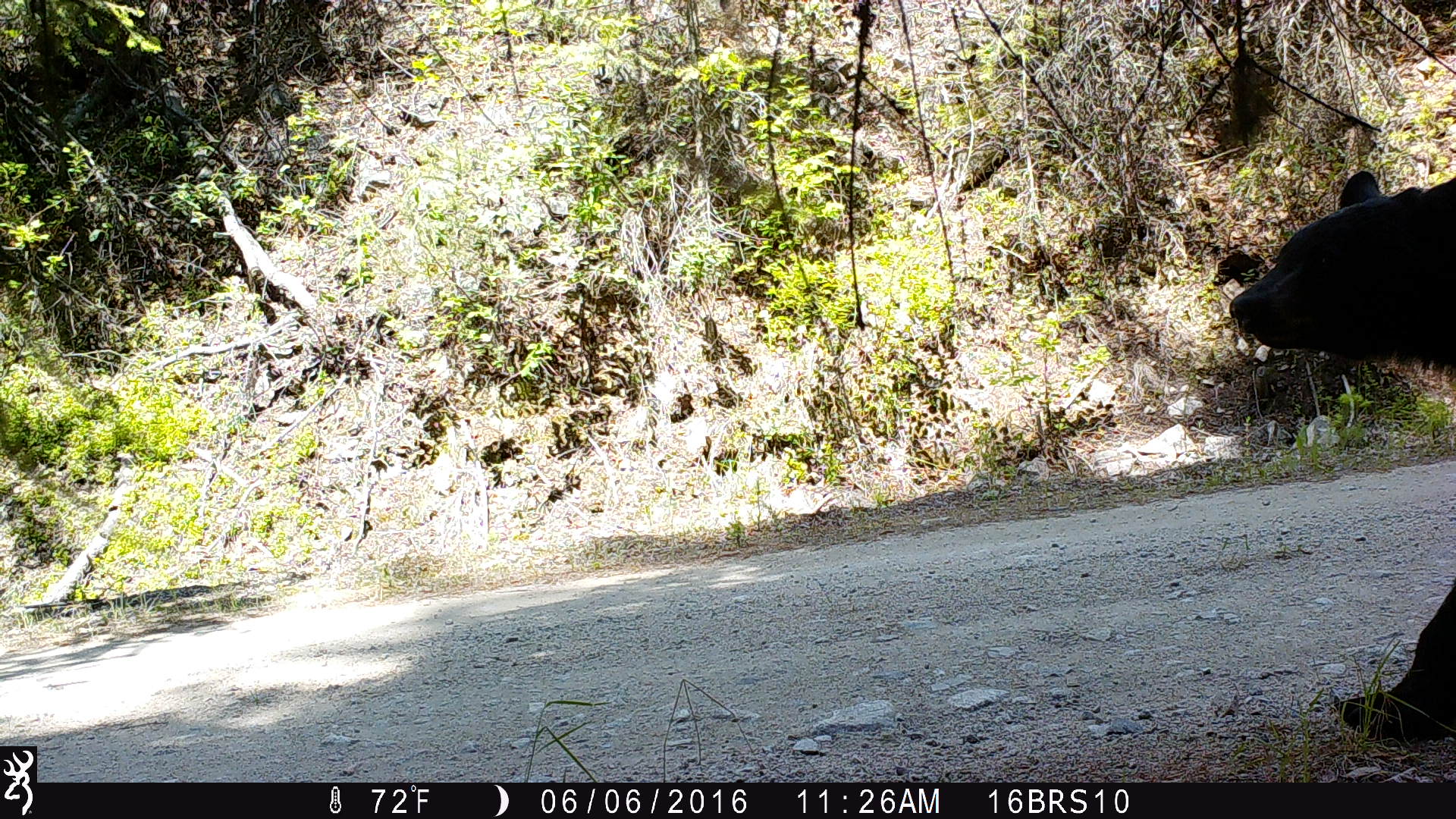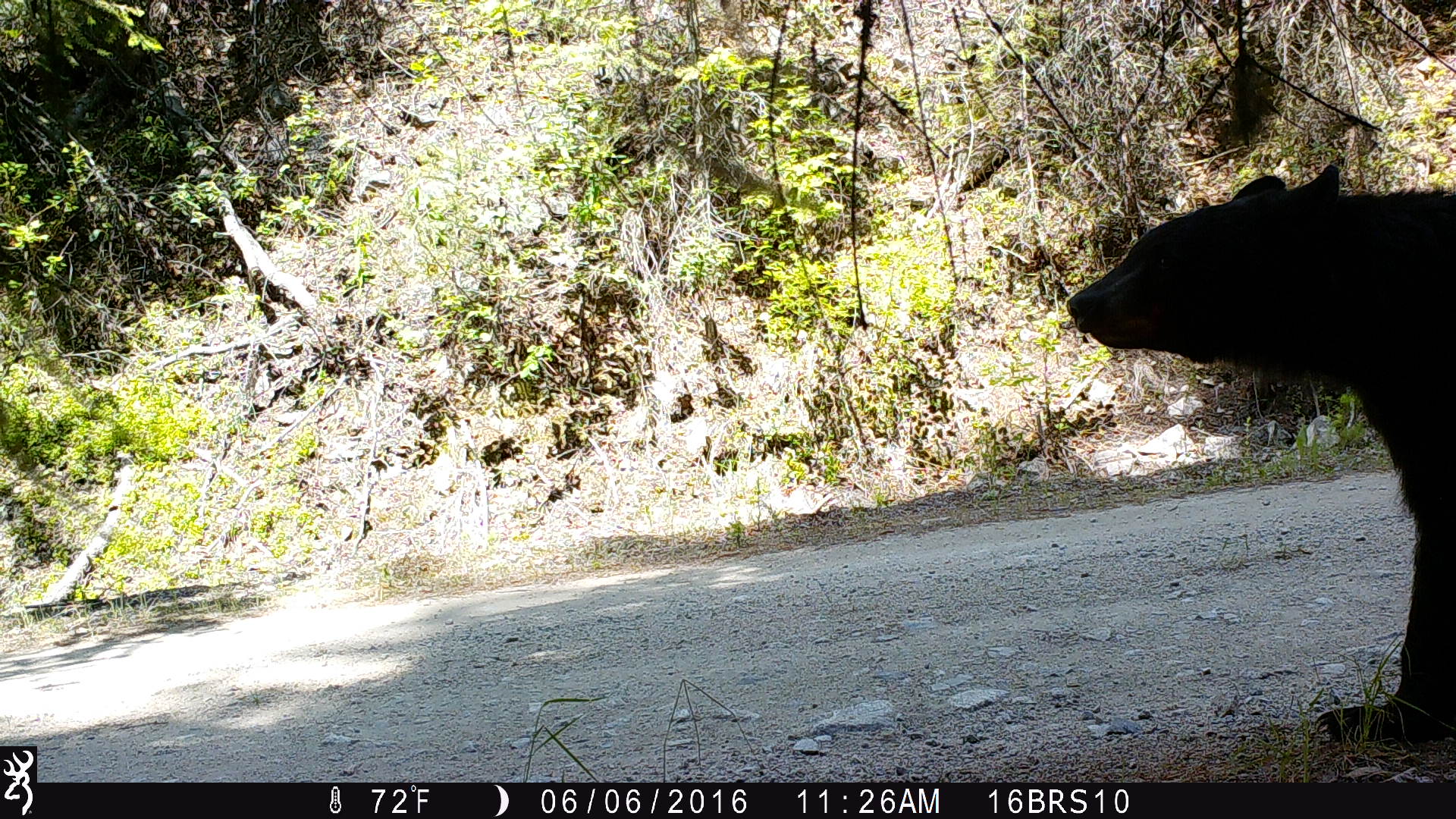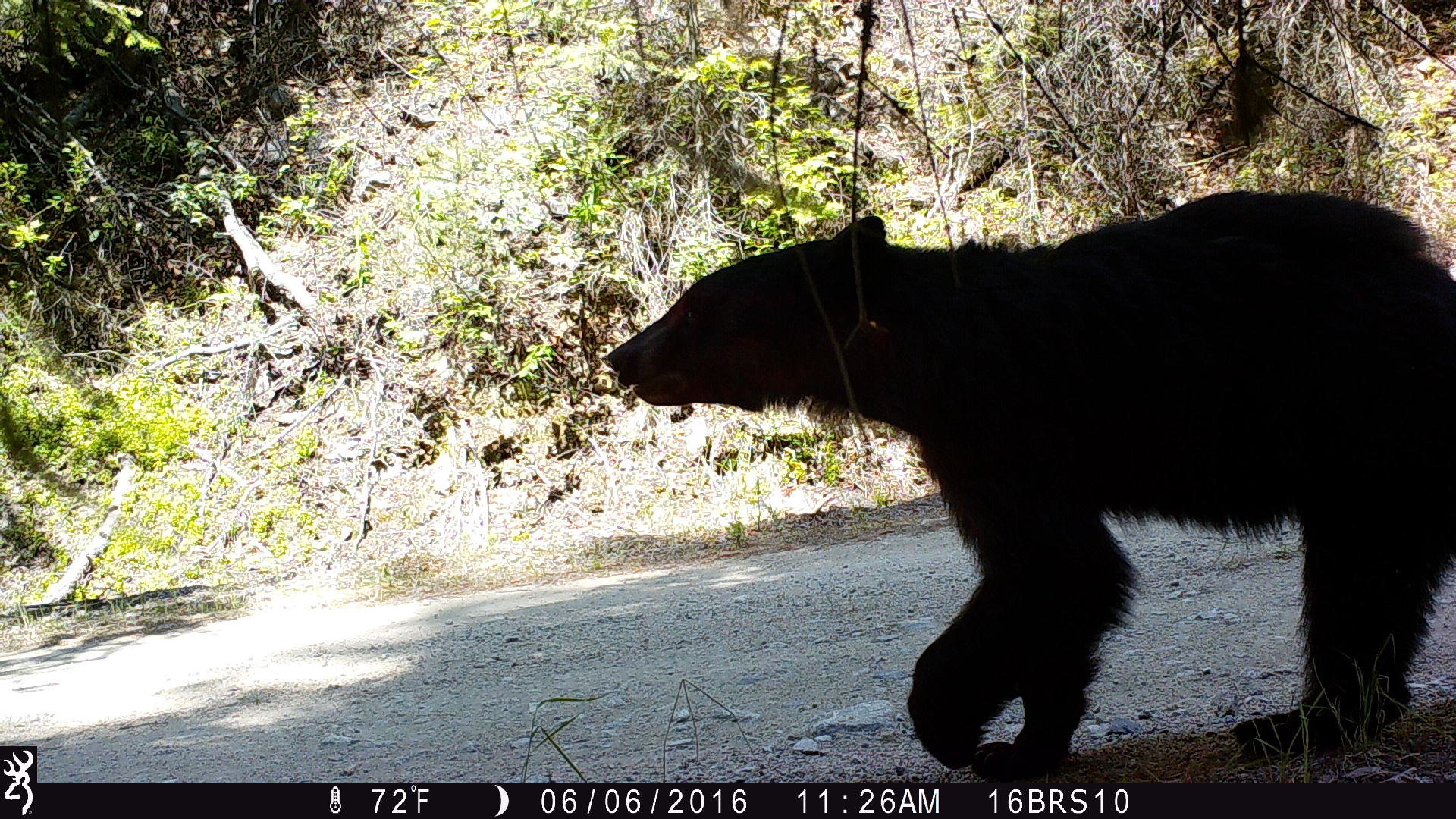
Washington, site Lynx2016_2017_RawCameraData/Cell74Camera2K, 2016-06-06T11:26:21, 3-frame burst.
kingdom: Animalia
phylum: Chordata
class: Mammalia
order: Carnivora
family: Ursidae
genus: Ursus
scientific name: Ursus americanus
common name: american black bear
Ursus americanus (american black bear). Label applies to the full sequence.